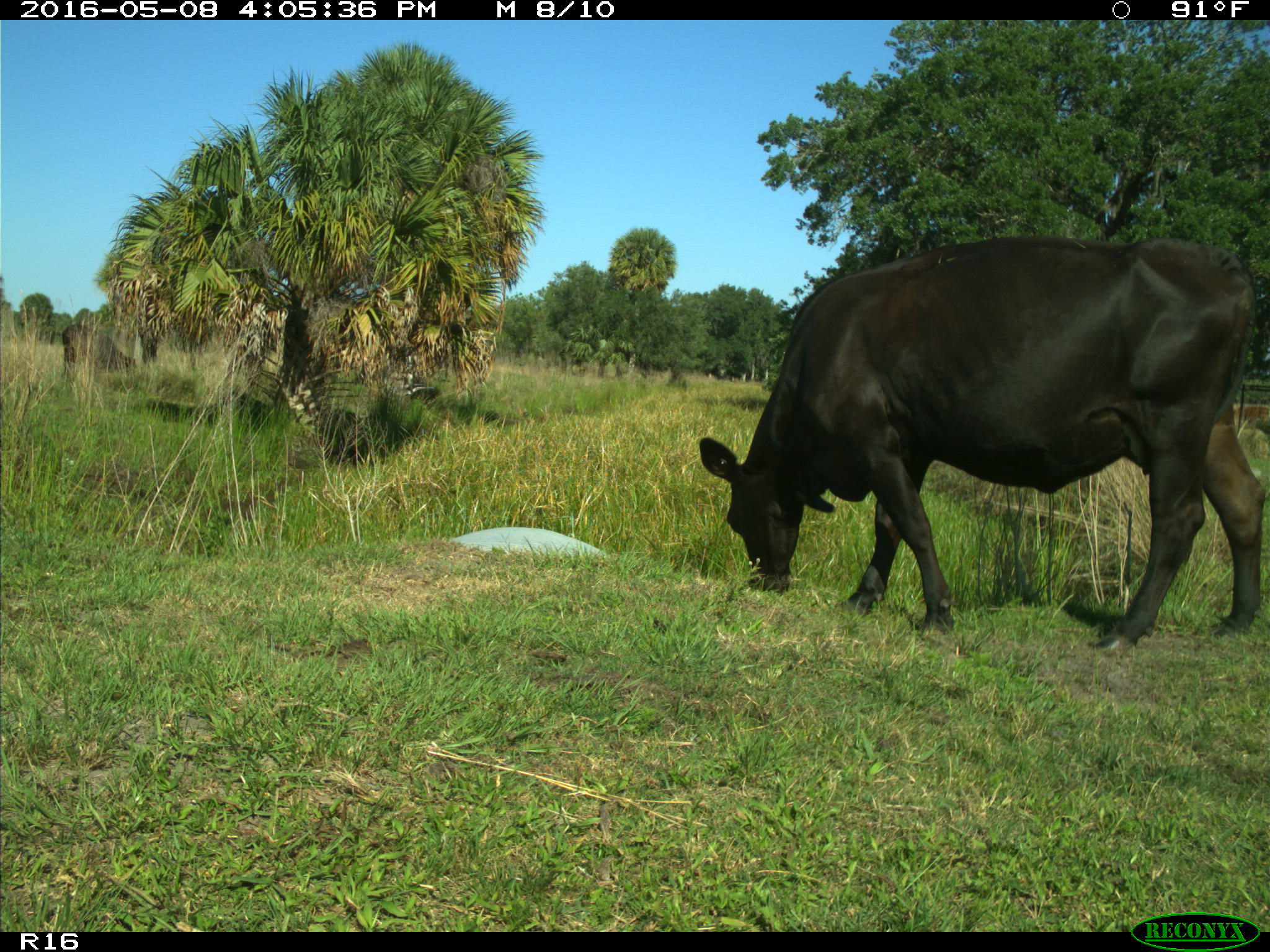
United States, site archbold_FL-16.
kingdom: Animalia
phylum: Chordata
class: Mammalia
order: Artiodactyla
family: Bovidae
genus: Bos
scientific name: Bos taurus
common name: domestic cow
Bos taurus (domestic cow).